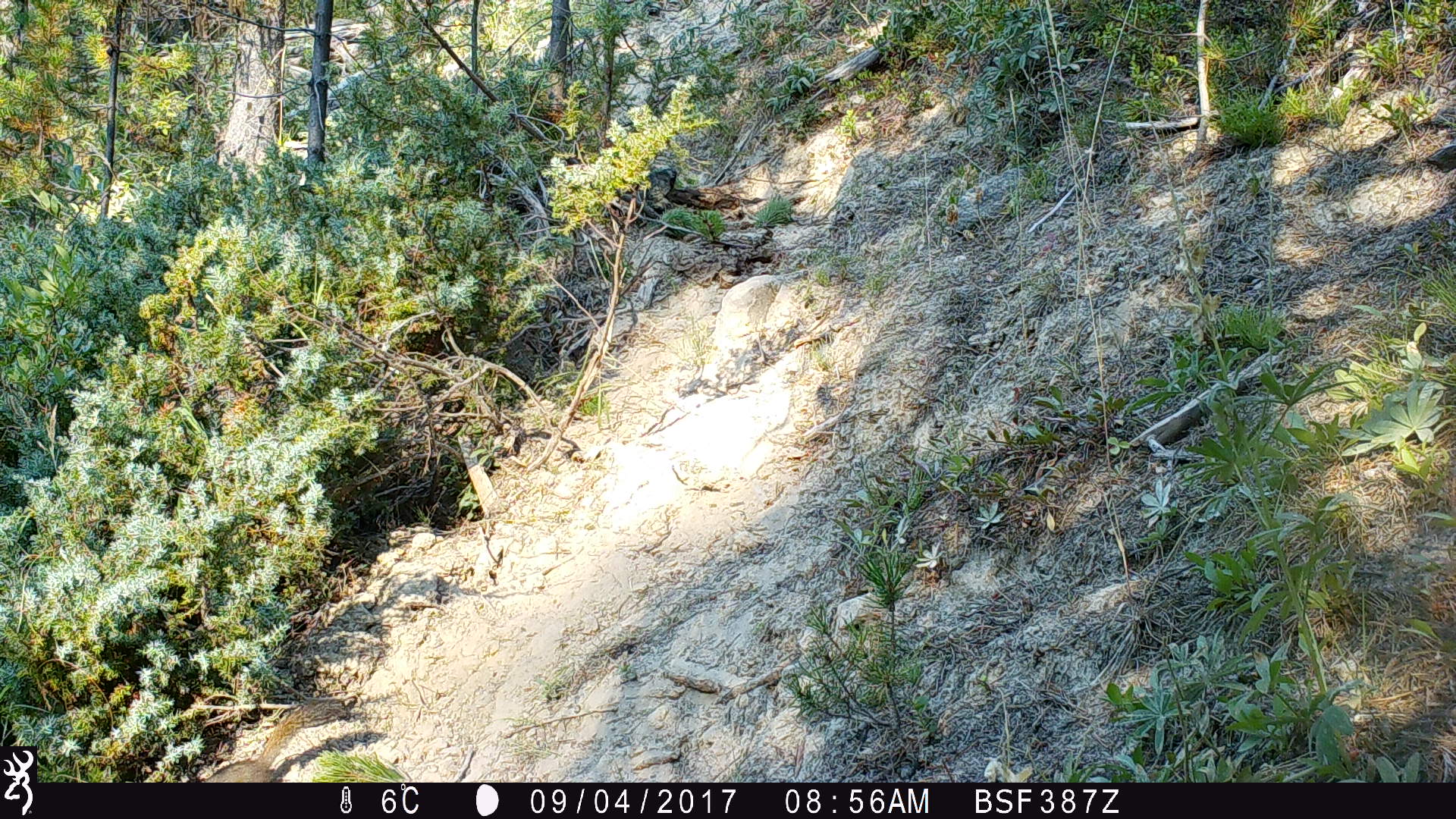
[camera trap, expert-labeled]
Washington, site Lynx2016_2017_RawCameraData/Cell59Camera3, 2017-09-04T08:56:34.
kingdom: Animalia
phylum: Chordata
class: Mammalia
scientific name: Mammalia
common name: small mammal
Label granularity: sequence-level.